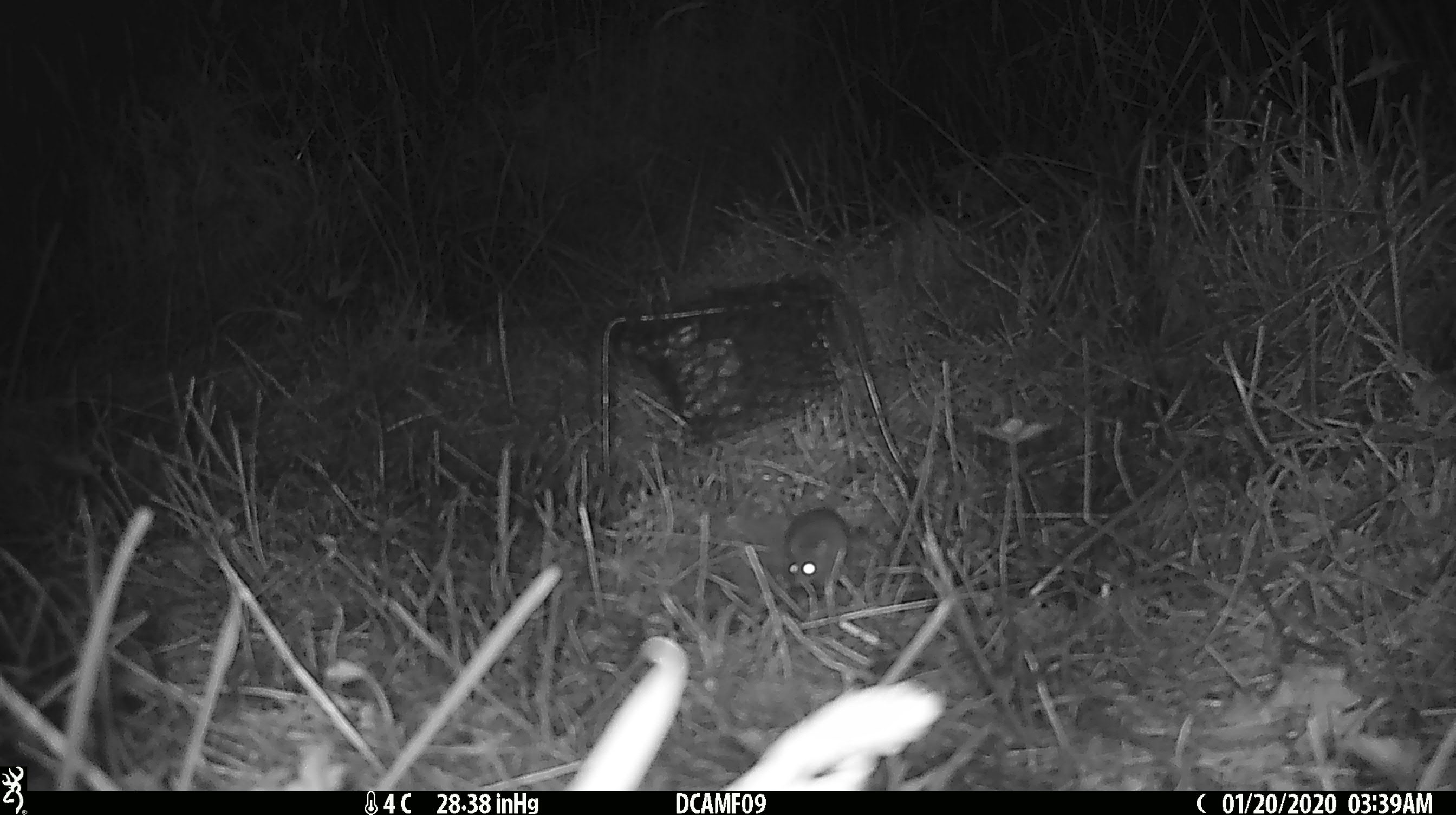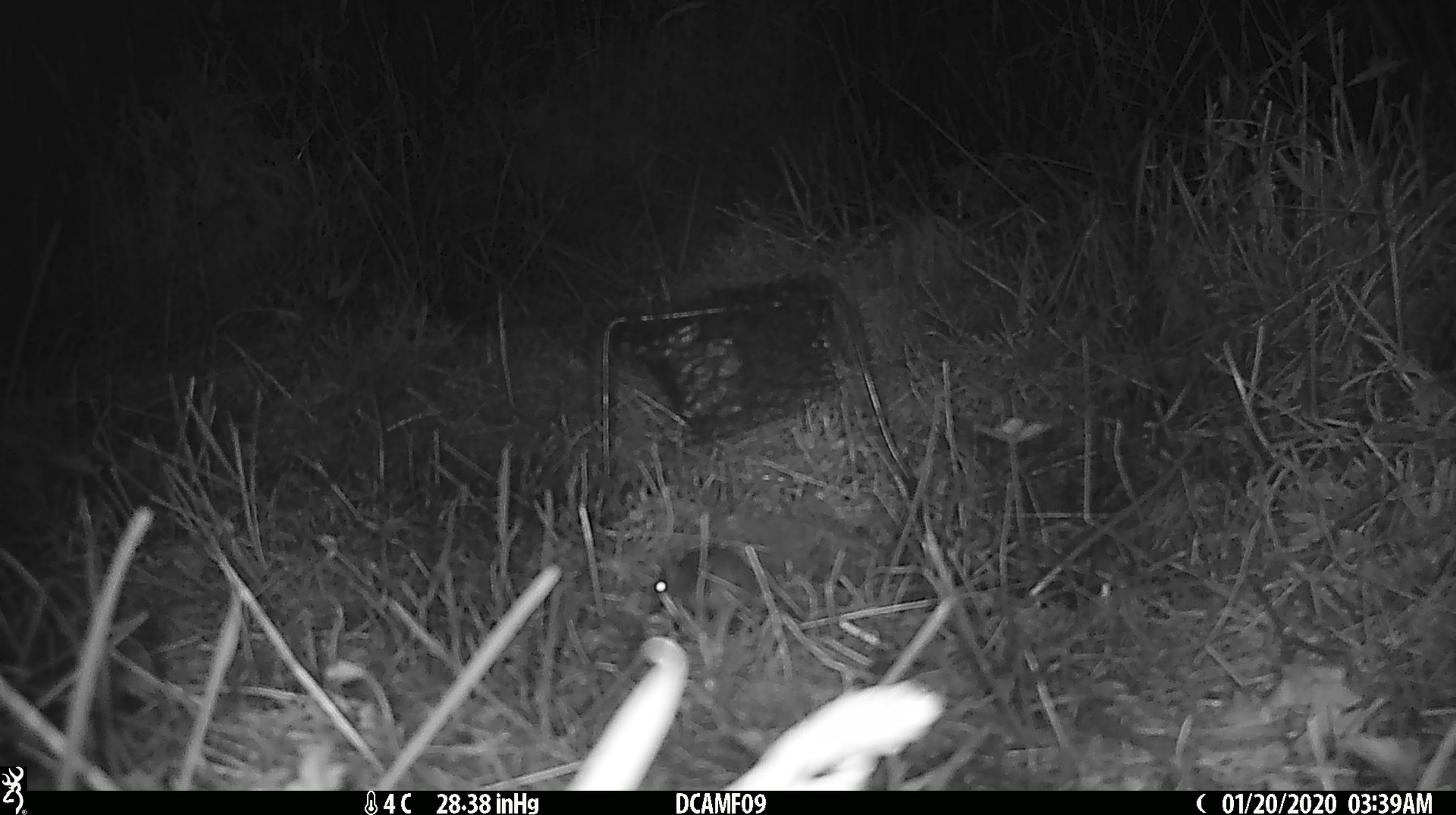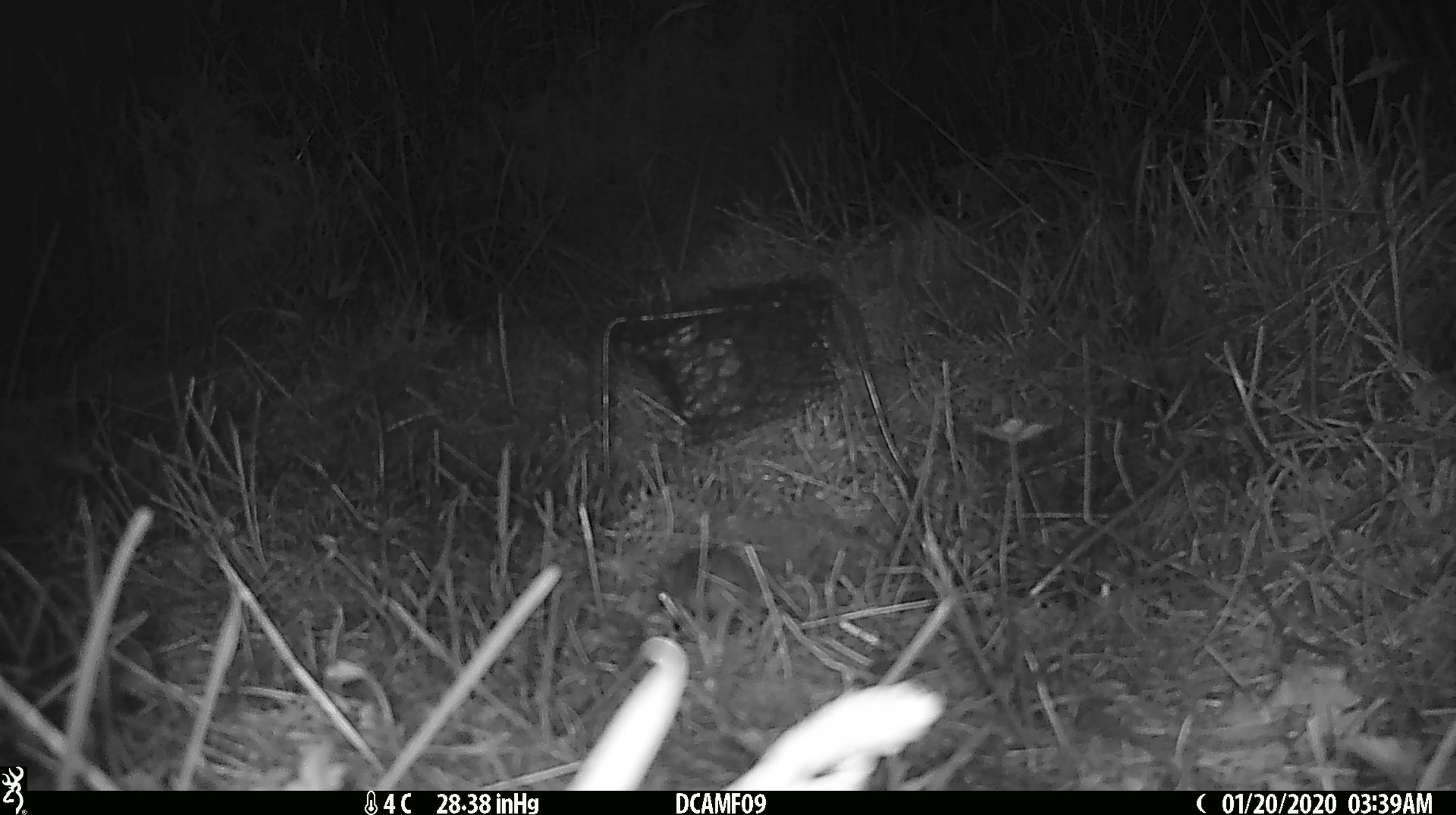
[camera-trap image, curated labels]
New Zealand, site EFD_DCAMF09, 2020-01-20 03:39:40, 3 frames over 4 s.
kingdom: Animalia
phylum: Chordata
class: Mammalia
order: Rodentia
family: Muridae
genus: Mus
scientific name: Mus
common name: mouse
Mouse (Mus).